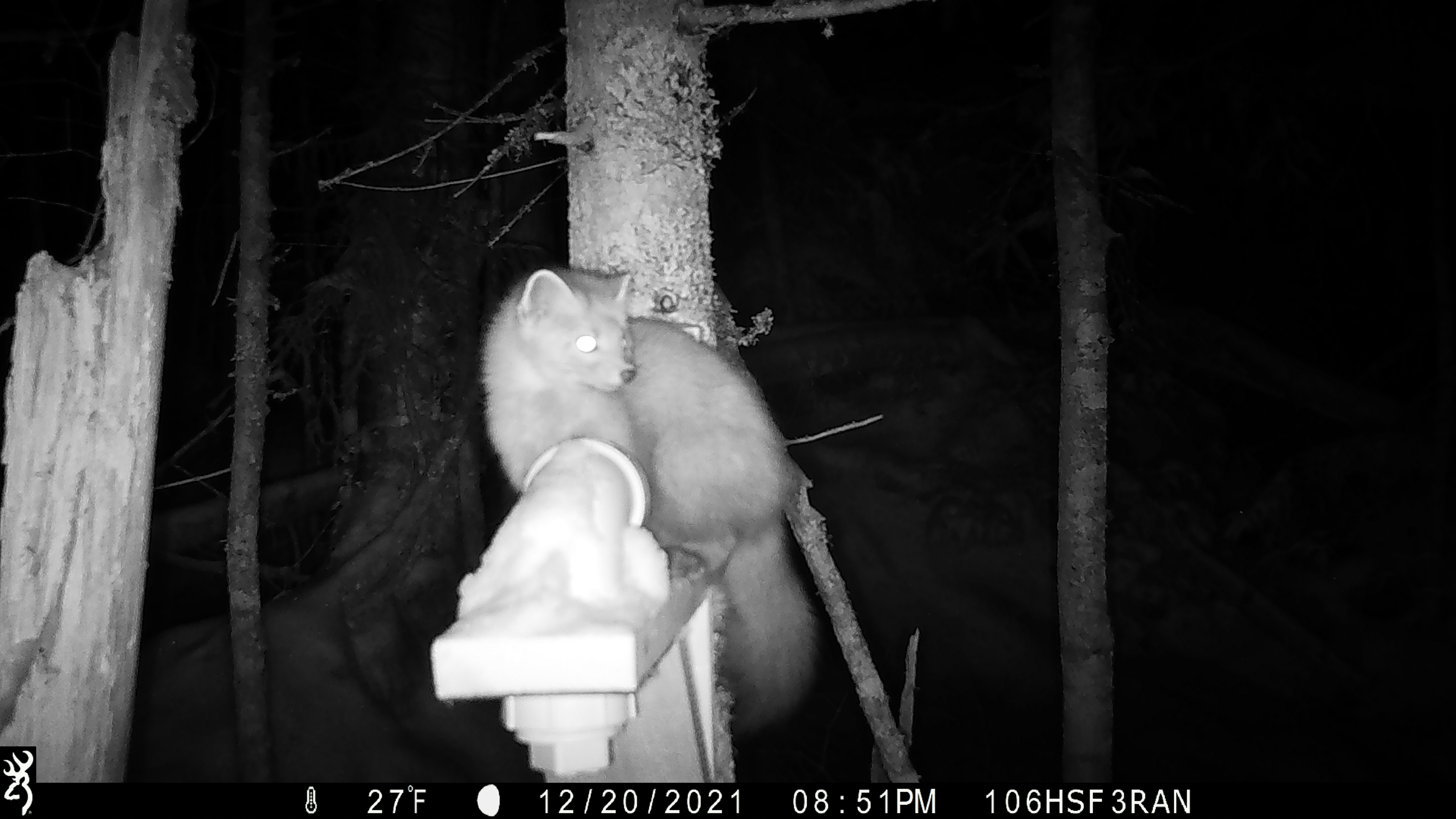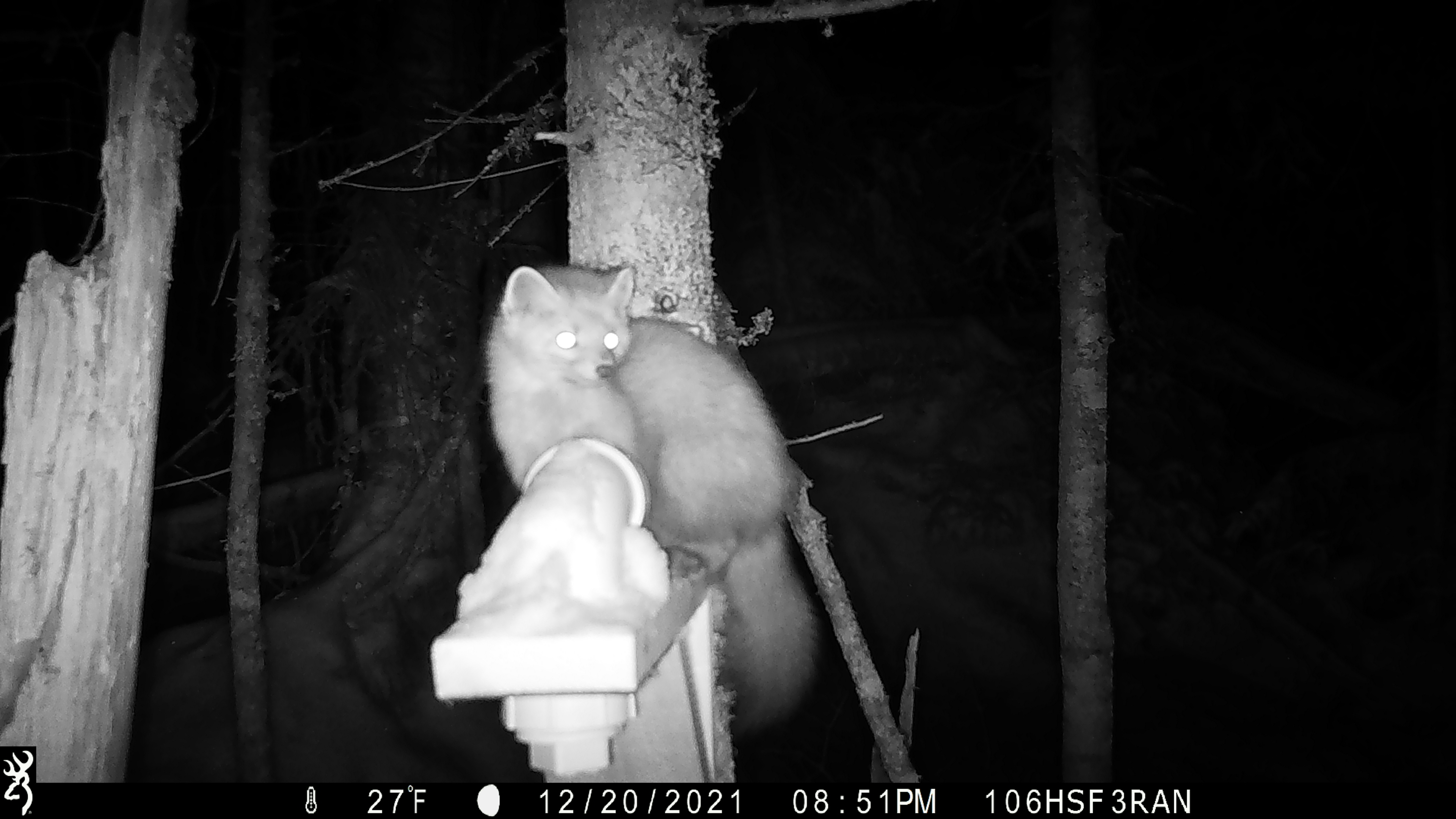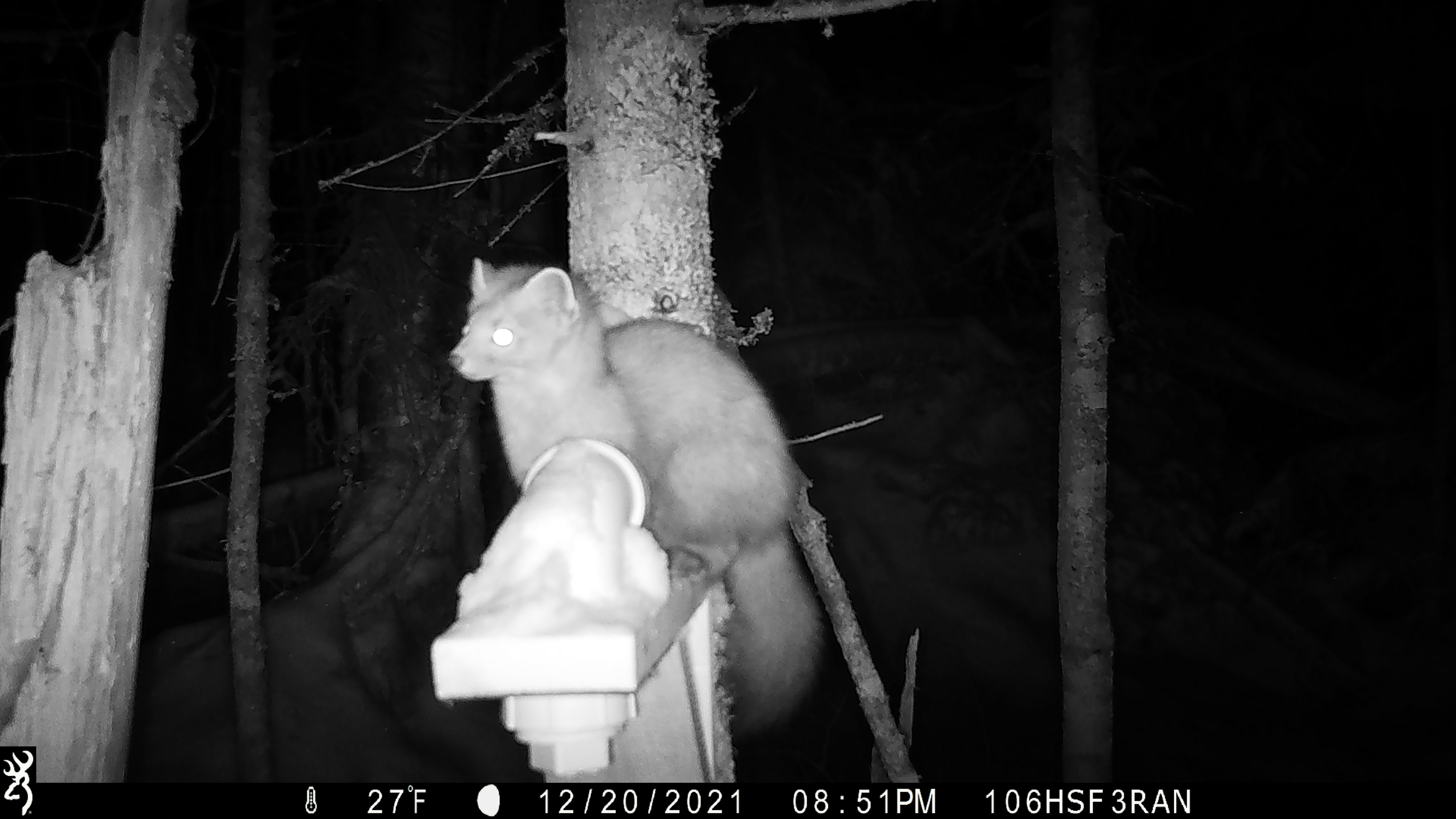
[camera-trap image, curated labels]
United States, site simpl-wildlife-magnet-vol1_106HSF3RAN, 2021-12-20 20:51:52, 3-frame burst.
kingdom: Animalia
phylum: Chordata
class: Mammalia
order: Carnivora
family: Mustelidae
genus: Martes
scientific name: Martes americana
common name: american marten